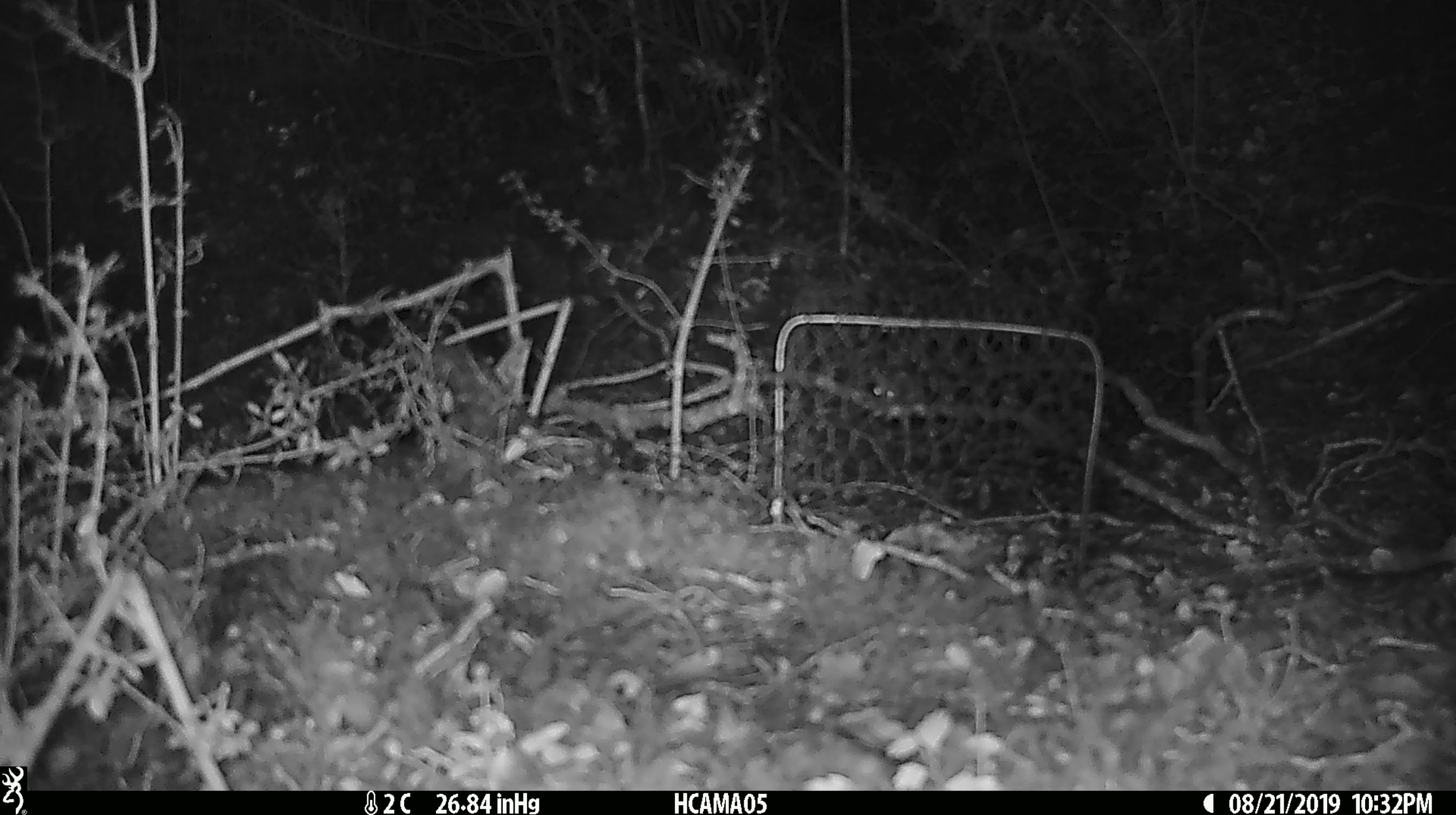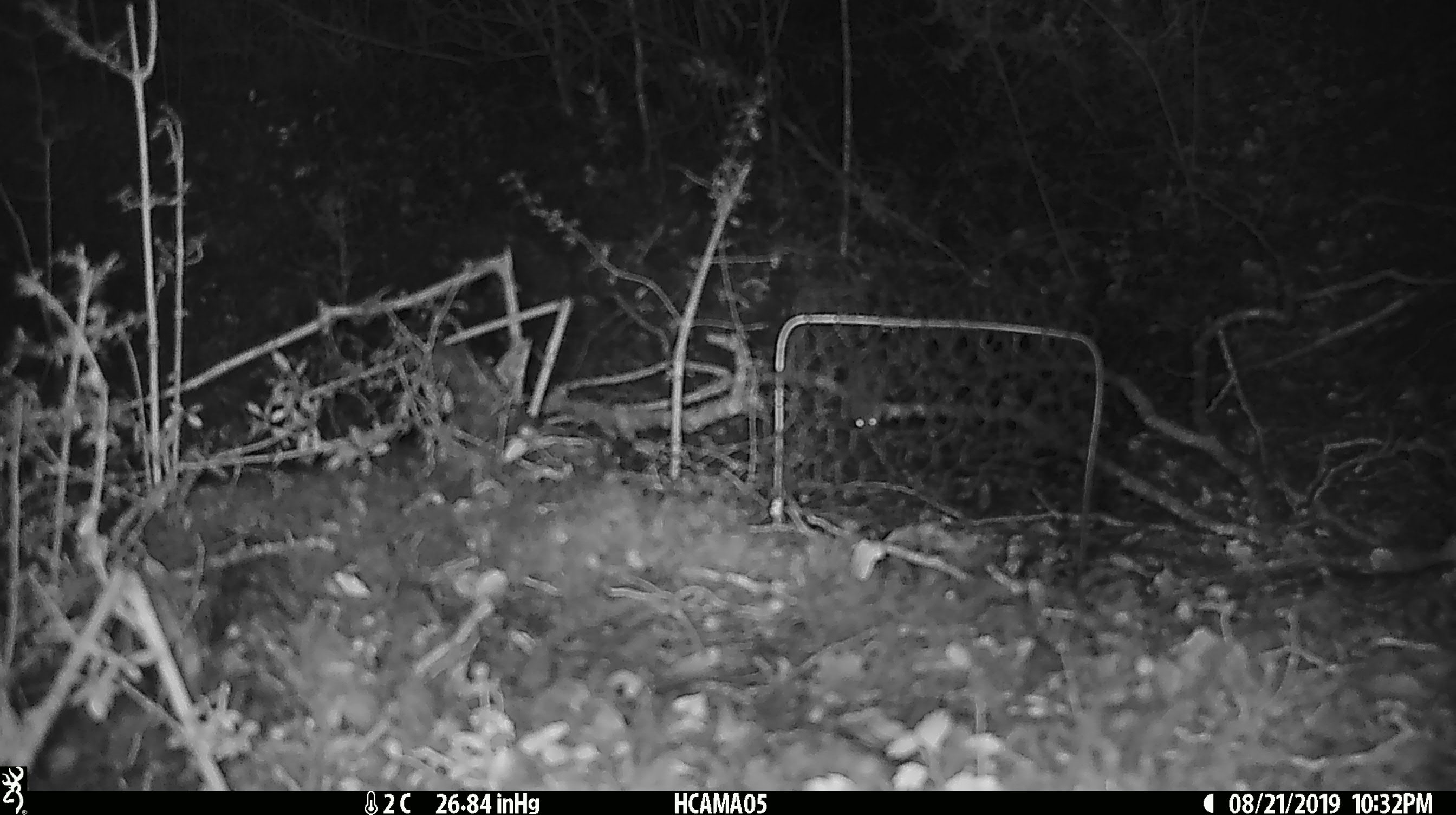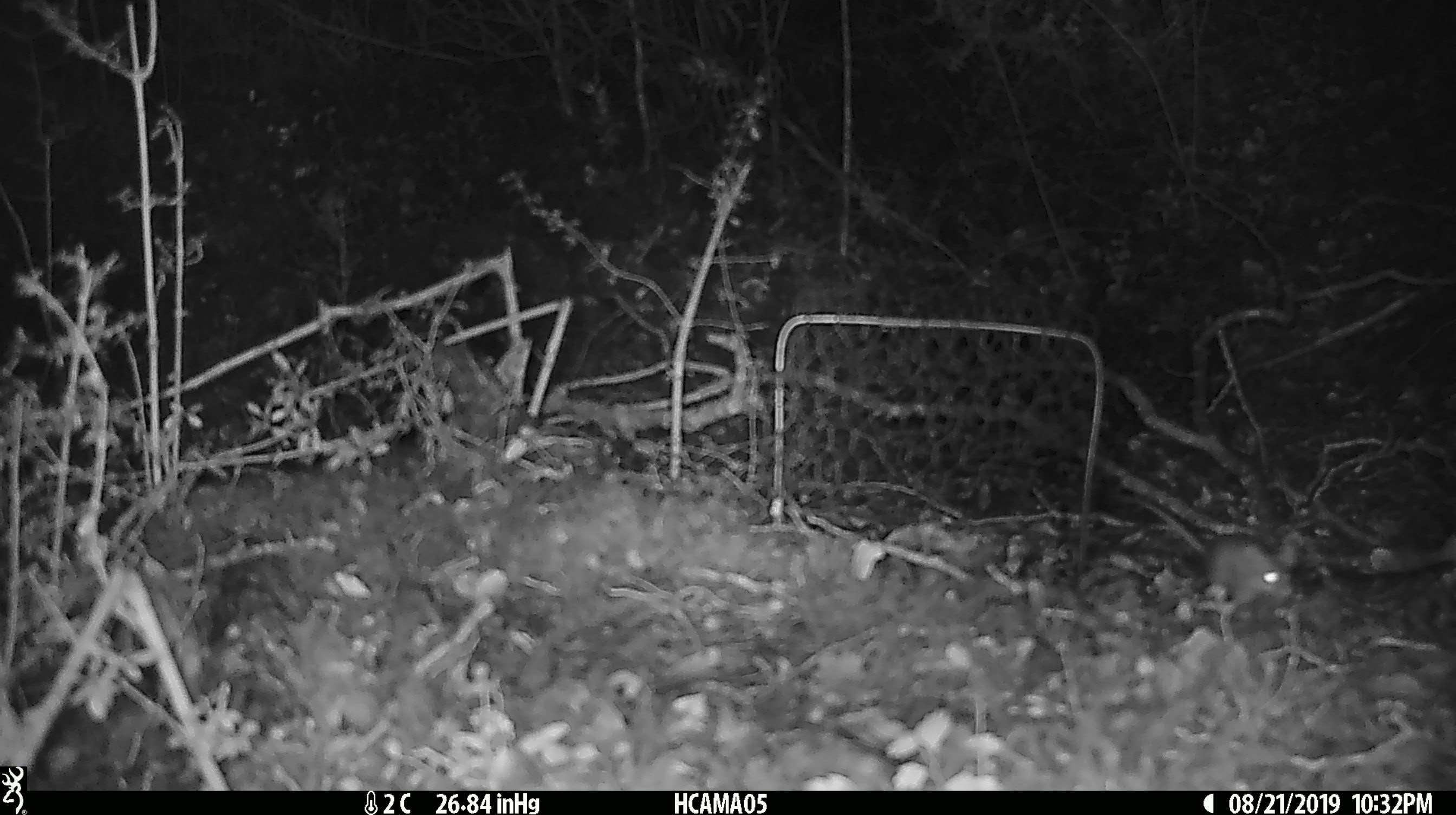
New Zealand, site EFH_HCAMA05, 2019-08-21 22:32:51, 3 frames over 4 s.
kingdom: Animalia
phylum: Chordata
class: Mammalia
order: Rodentia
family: Muridae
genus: Mus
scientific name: Mus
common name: mouse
Mouse (Mus).